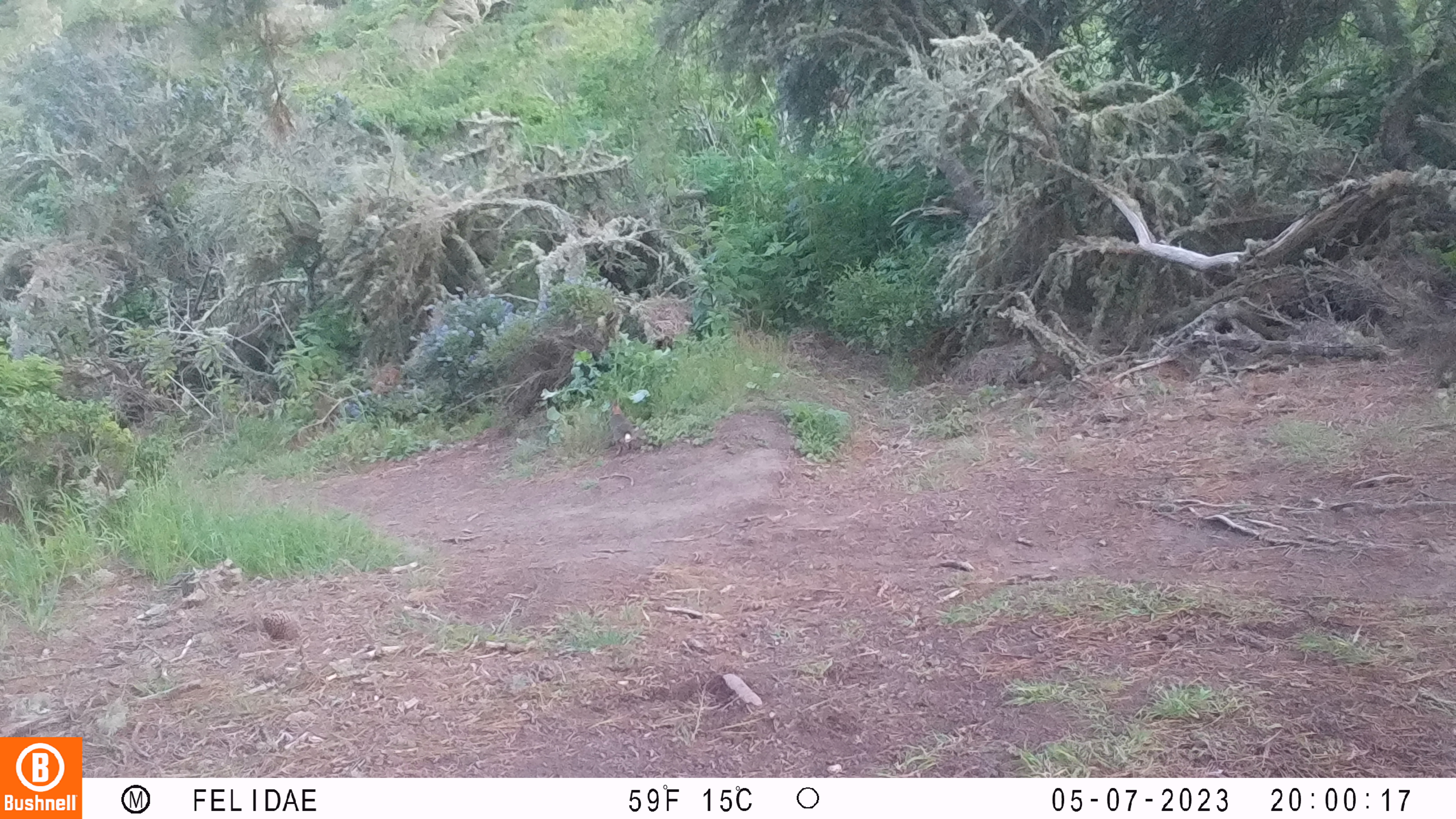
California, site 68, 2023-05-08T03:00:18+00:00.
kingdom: Animalia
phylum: Chordata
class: Mammalia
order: Lagomorpha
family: Leporidae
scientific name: Leporidae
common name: rabbit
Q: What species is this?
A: Rabbit (Leporidae).